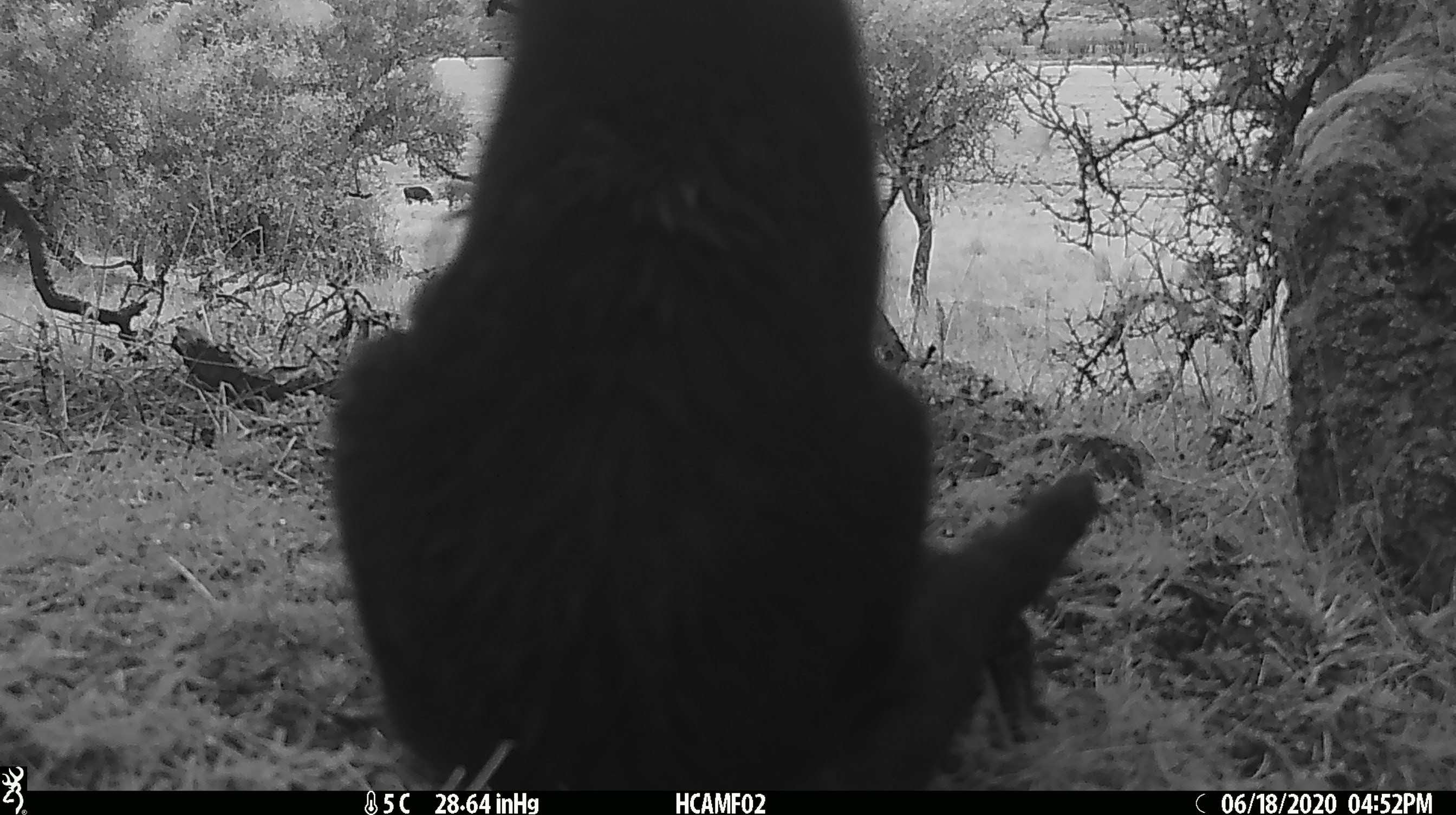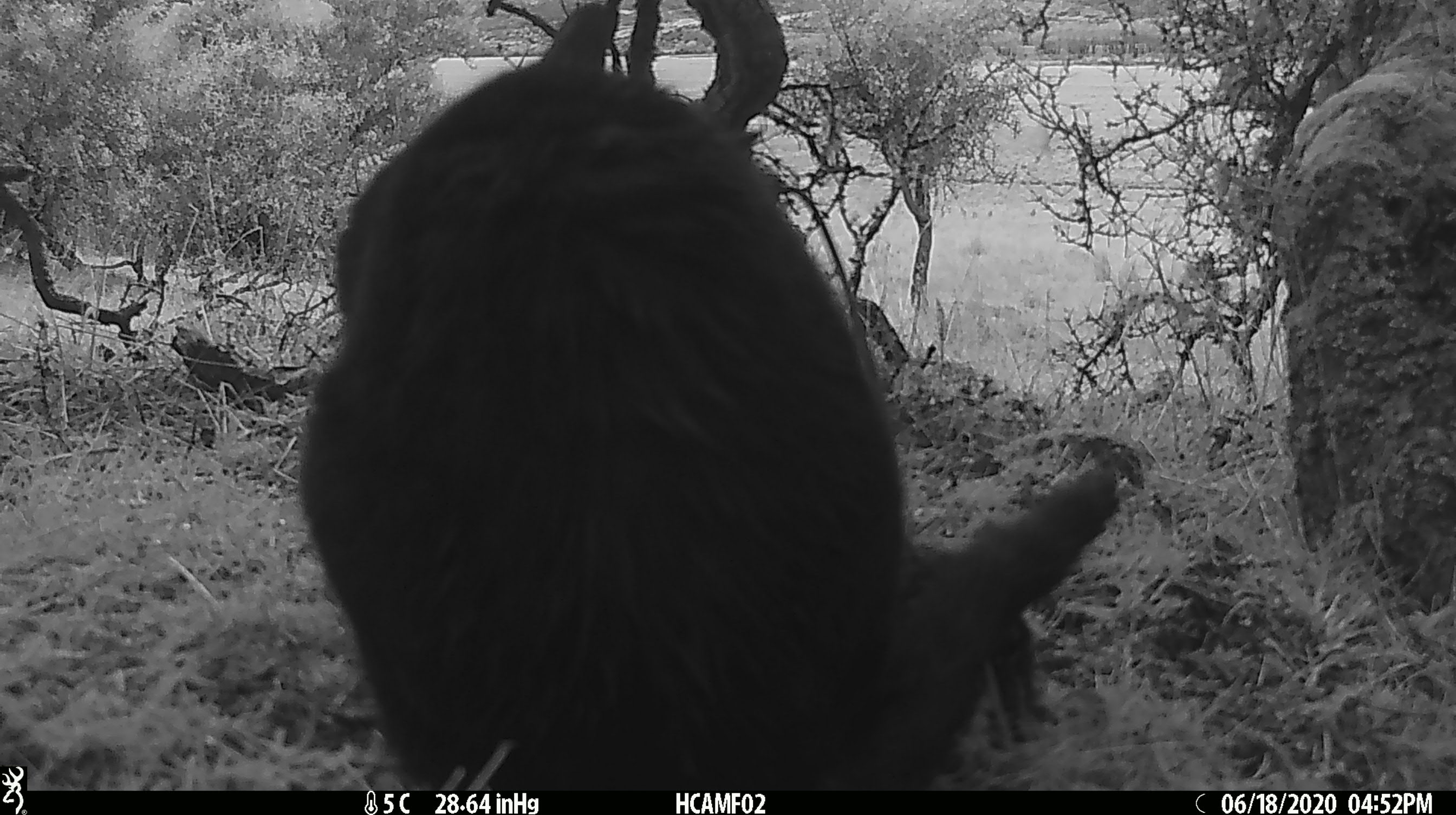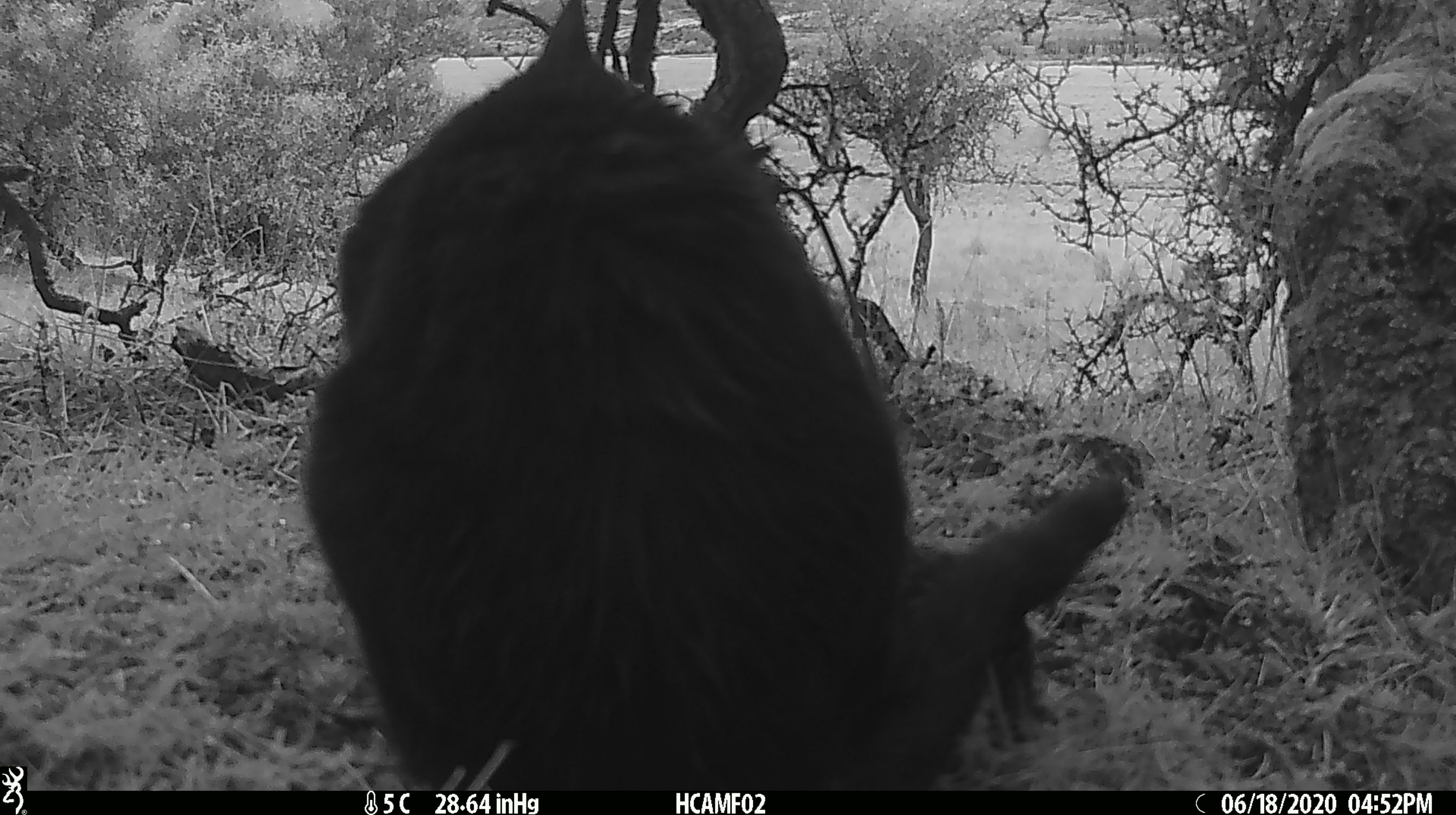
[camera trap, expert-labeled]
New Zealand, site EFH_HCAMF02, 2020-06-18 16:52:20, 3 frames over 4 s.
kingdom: Animalia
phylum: Chordata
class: Mammalia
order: Carnivora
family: Felidae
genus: Felis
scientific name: Felis catus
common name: domestic cat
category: cat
Cat (domestic cat) (Felis catus).